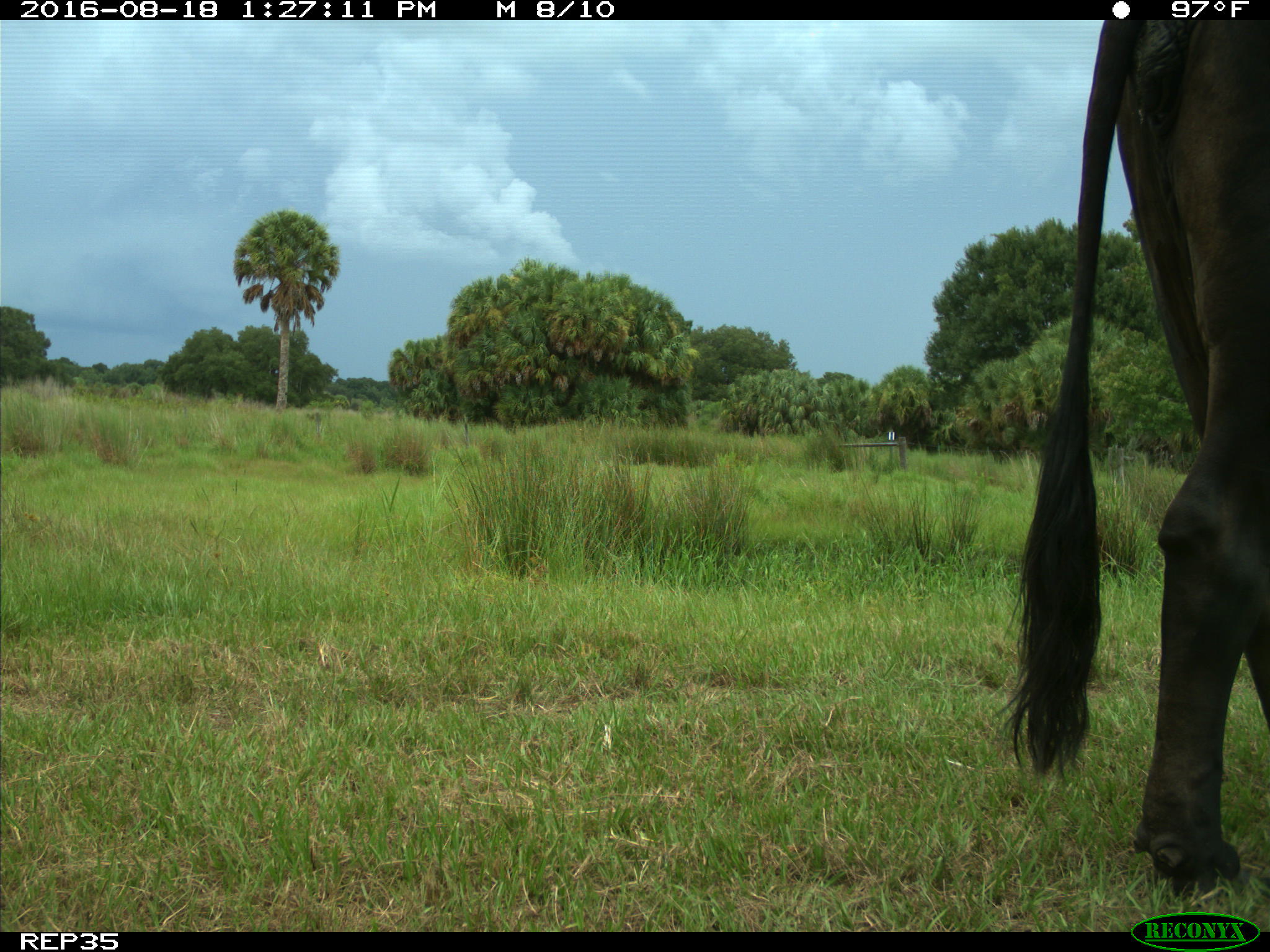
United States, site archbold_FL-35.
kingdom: Animalia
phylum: Chordata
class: Mammalia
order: Artiodactyla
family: Bovidae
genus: Bos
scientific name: Bos taurus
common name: domestic cow